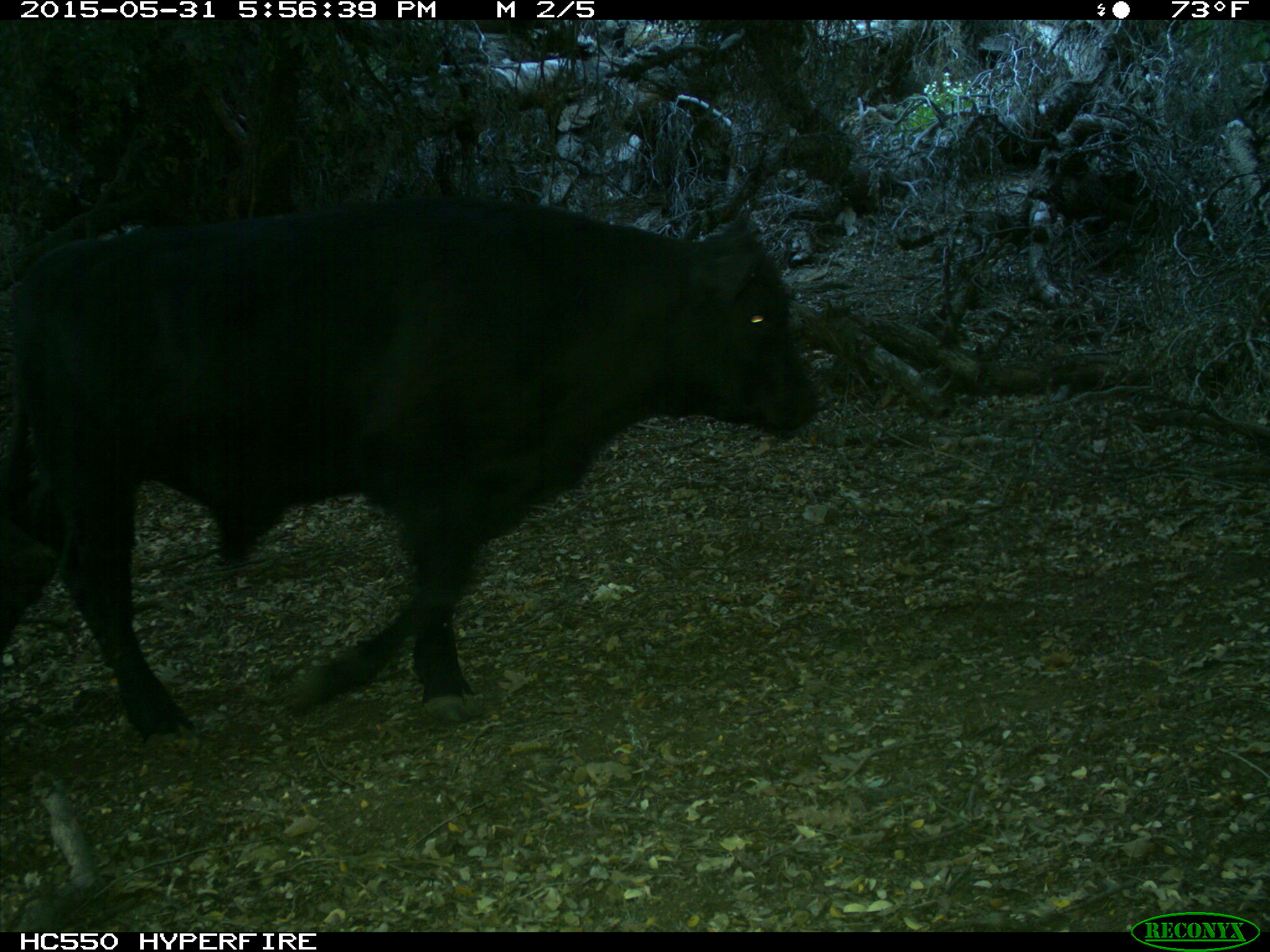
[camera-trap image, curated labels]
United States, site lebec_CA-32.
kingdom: Animalia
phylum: Chordata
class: Mammalia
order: Artiodactyla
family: Bovidae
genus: Bos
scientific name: Bos taurus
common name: domestic cow